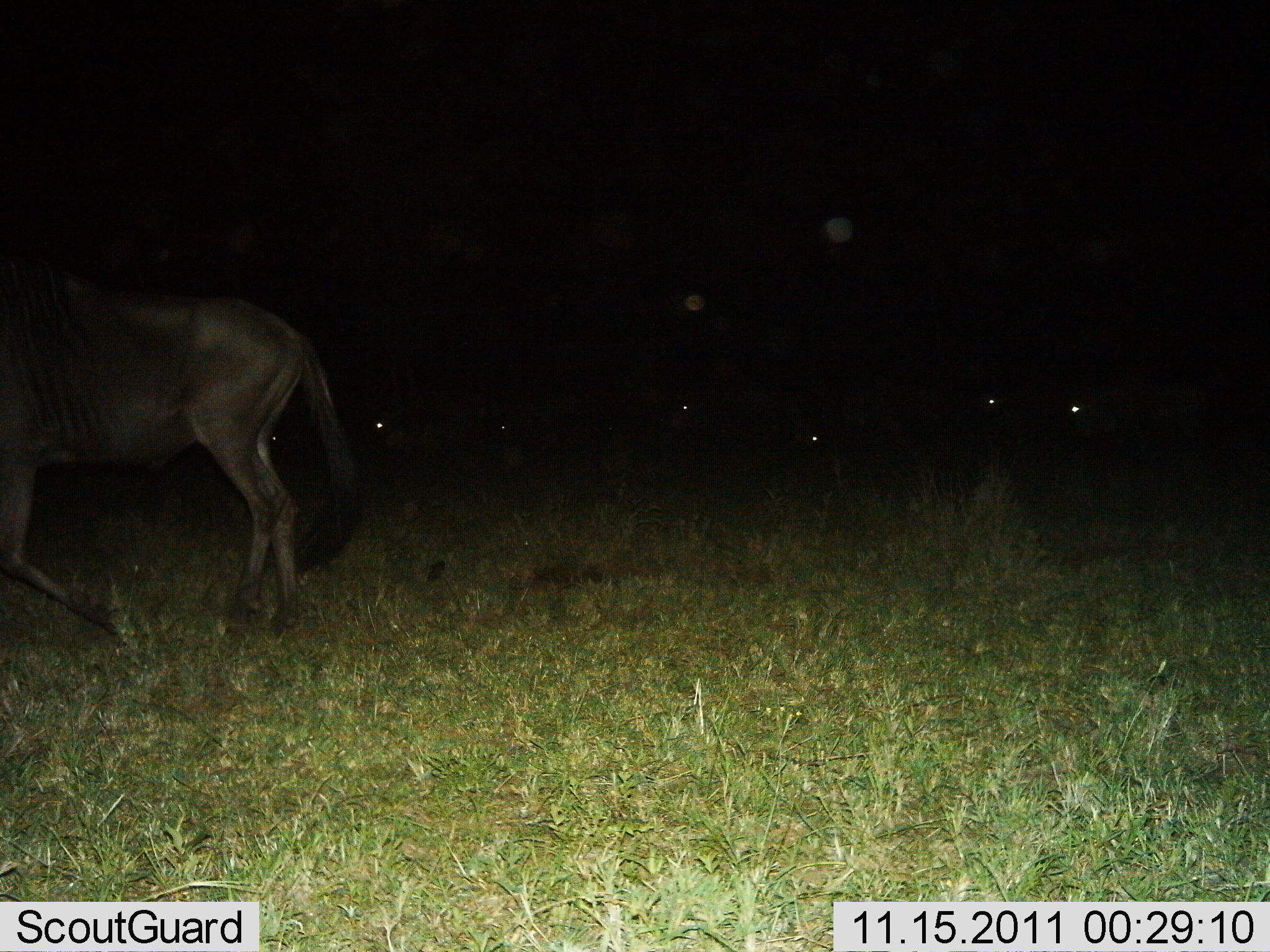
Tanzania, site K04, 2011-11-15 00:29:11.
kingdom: Animalia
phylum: Chordata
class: Mammalia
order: Artiodactyla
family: Bovidae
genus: Connochaetes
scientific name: Connochaetes taurinus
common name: blue wildebeest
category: wildebeest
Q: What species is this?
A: Wildebeest (blue wildebeest) (Connochaetes taurinus).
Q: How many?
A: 7.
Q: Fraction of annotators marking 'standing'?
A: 29%.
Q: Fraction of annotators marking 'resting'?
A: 14%.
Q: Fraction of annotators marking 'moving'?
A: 79%.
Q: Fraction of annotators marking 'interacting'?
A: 0%.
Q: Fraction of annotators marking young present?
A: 0%.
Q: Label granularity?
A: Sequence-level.